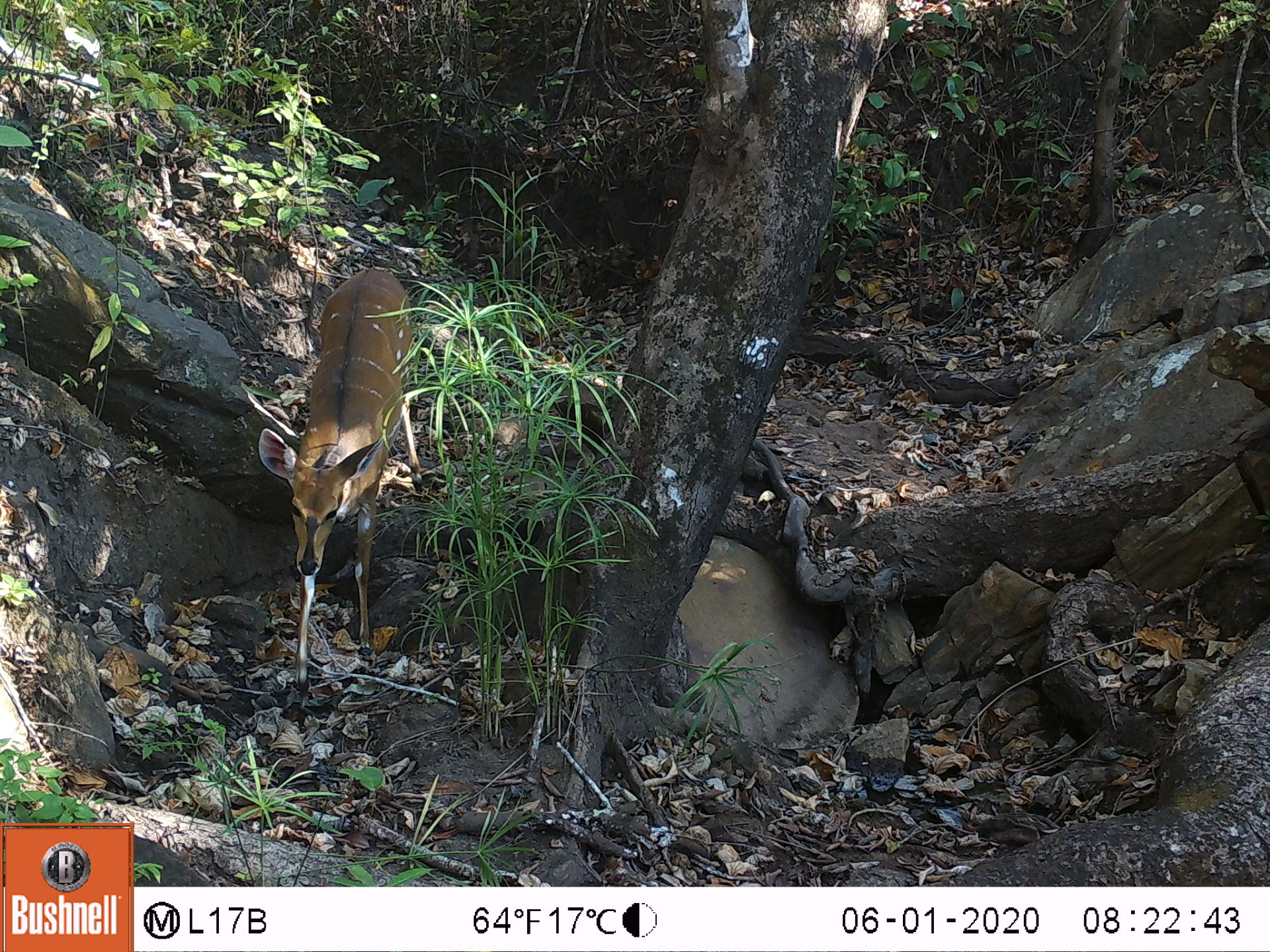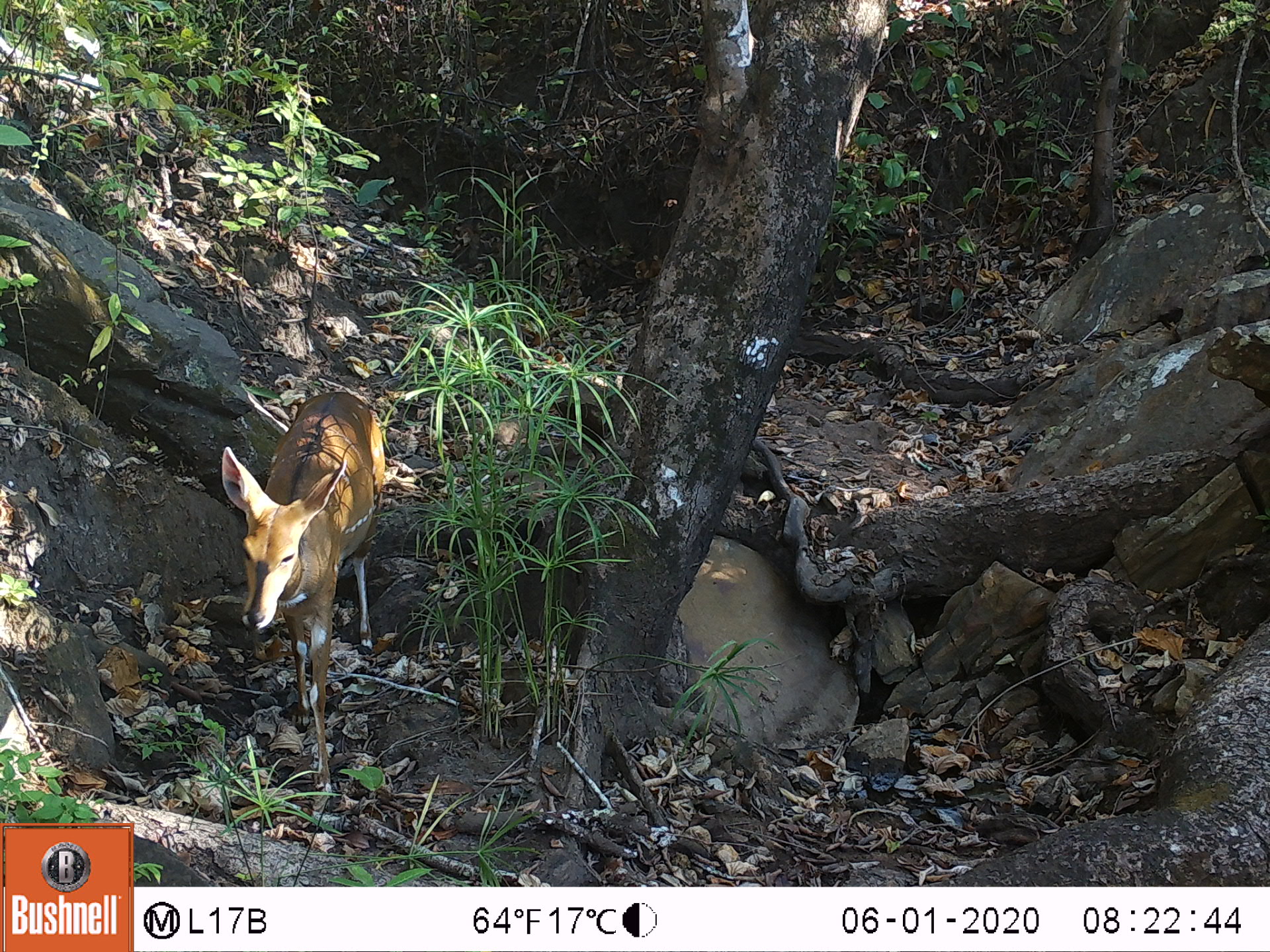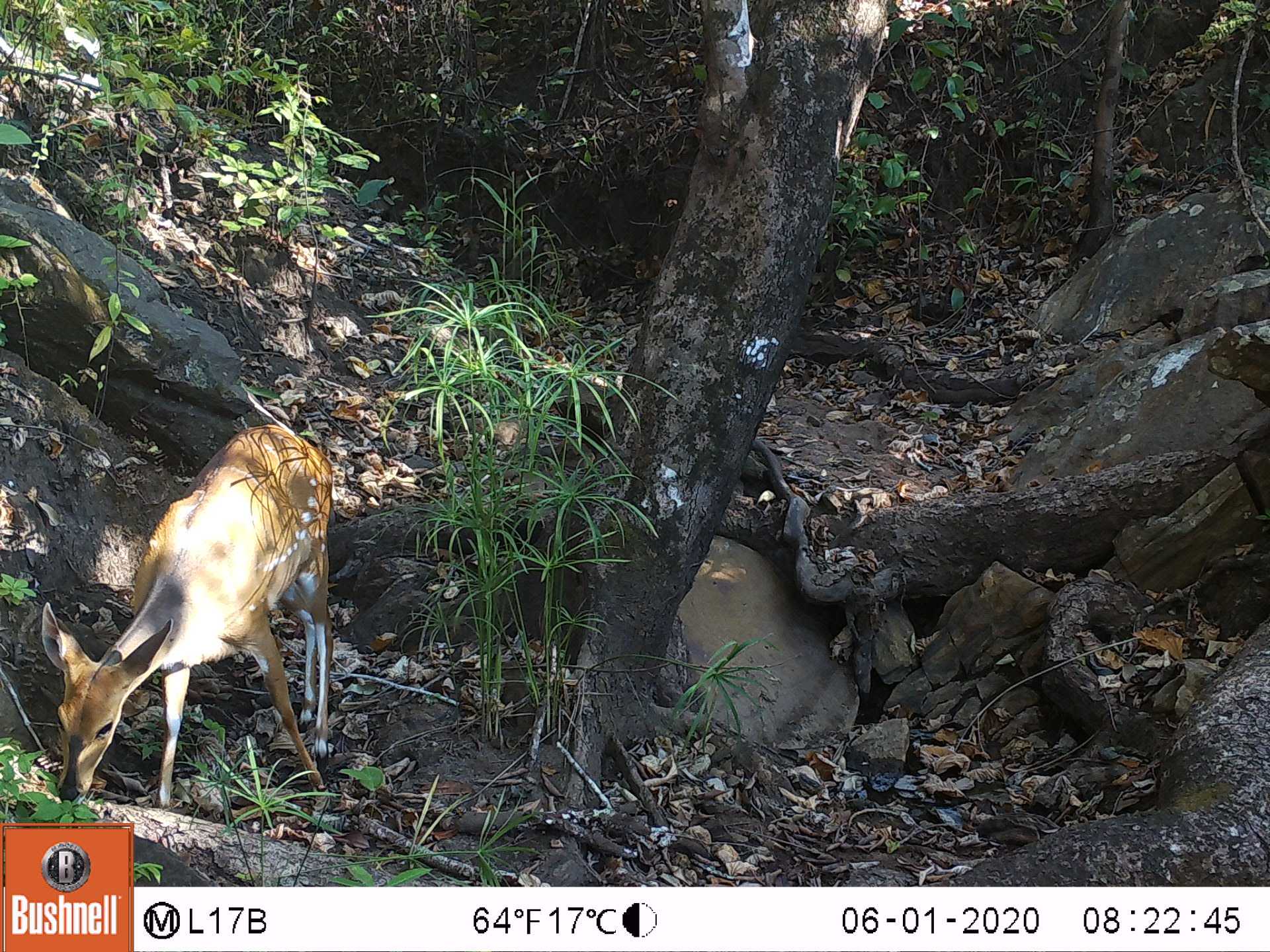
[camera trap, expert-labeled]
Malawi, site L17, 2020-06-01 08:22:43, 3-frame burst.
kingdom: Animalia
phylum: Chordata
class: Mammalia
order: Artiodactyla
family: Bovidae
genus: Tragelaphus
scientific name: Tragelaphus sylvaticus sylvaticus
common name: cape bushbuck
Cape bushbuck (Tragelaphus sylvaticus sylvaticus), count 1.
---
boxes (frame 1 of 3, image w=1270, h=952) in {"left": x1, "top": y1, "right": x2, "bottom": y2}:
cape bushbuck: {"left": 260, "top": 262, "right": 423, "bottom": 685}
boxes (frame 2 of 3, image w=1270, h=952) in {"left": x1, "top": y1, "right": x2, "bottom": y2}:
cape bushbuck: {"left": 221, "top": 388, "right": 391, "bottom": 799}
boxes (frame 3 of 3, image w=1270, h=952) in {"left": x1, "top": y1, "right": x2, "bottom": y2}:
cape bushbuck: {"left": 29, "top": 426, "right": 337, "bottom": 803}